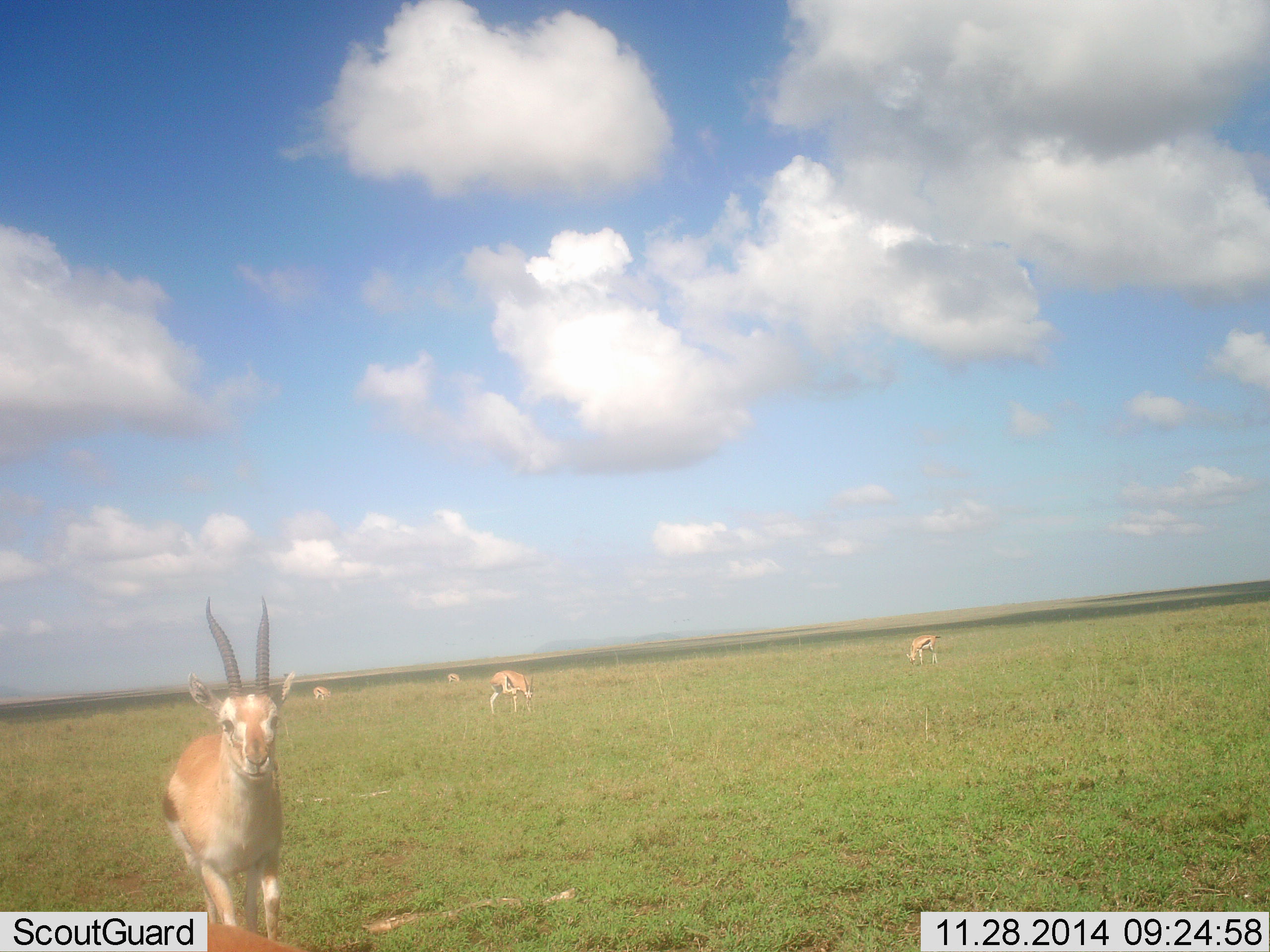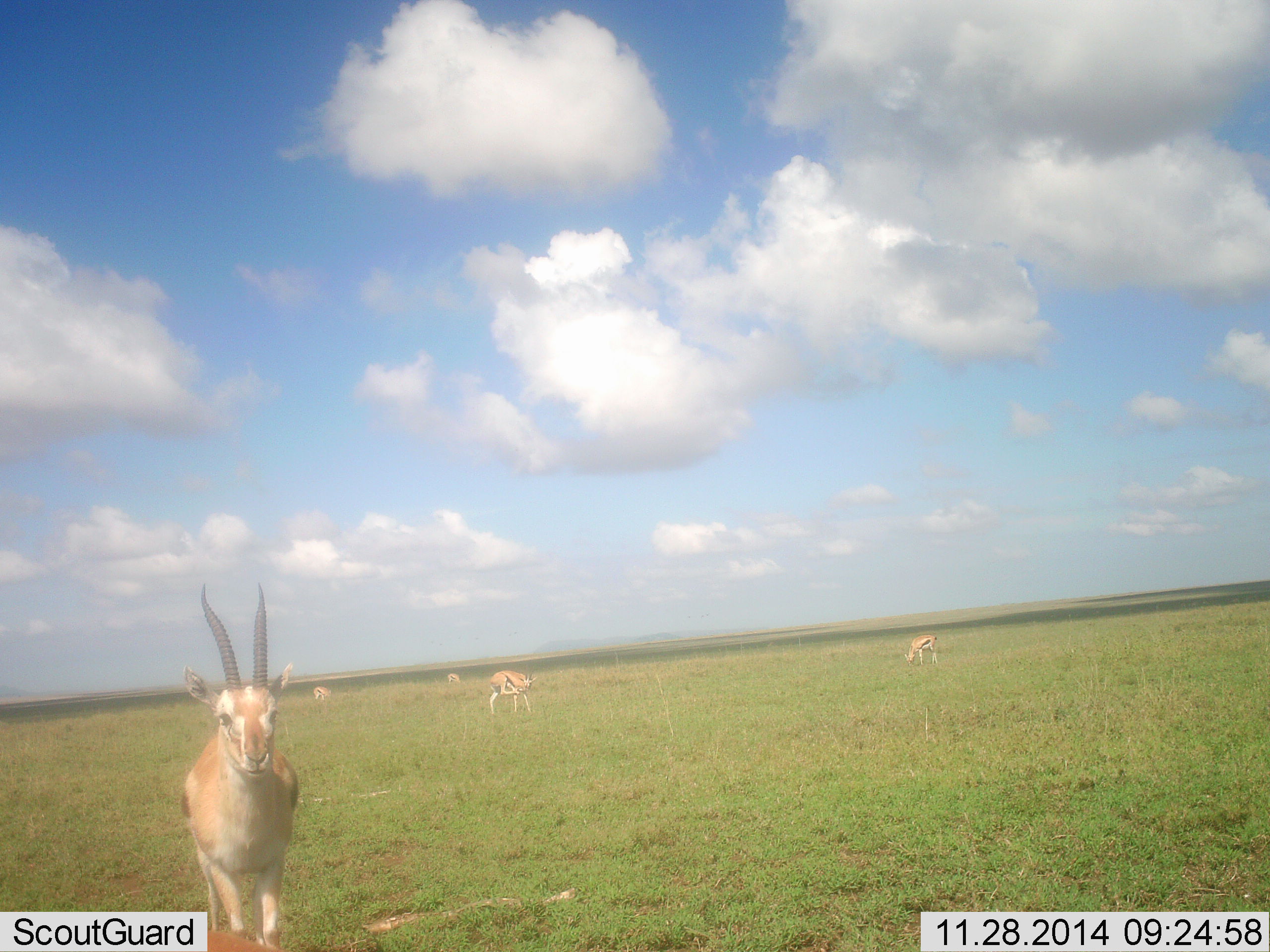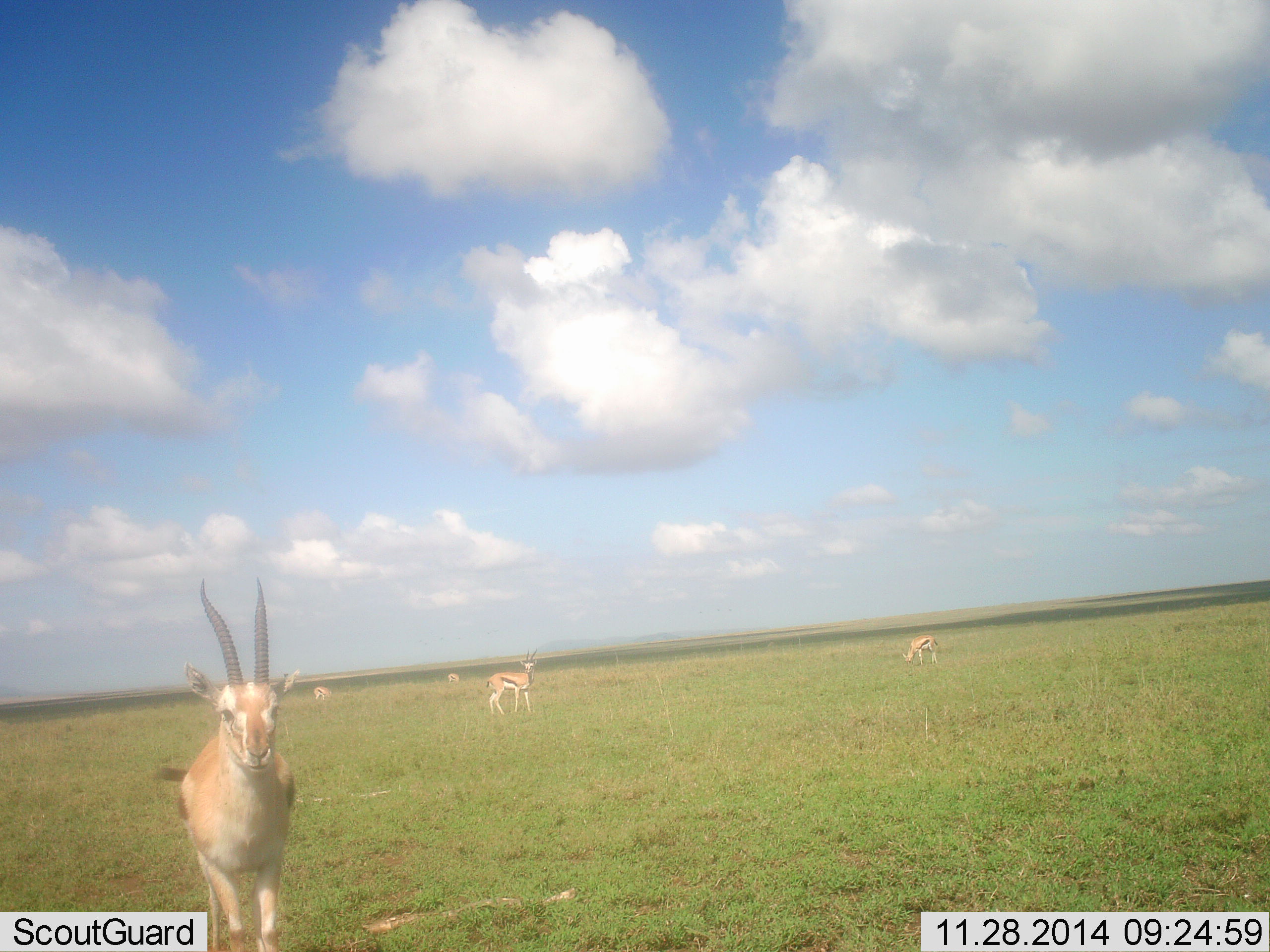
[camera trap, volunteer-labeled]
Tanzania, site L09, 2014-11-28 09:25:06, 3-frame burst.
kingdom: Animalia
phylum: Chordata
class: Mammalia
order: Artiodactyla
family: Bovidae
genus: Eudorcas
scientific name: Eudorcas thomsonii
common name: thomson's gazelle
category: gazellethomsons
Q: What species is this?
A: Gazellethomsons (thomson's gazelle) (Eudorcas thomsonii).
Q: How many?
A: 5.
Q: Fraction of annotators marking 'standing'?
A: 100%.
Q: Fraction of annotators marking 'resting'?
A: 0%.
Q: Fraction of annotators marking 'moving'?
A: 0%.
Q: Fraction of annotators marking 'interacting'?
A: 0%.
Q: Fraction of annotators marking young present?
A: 0%.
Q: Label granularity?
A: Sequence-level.